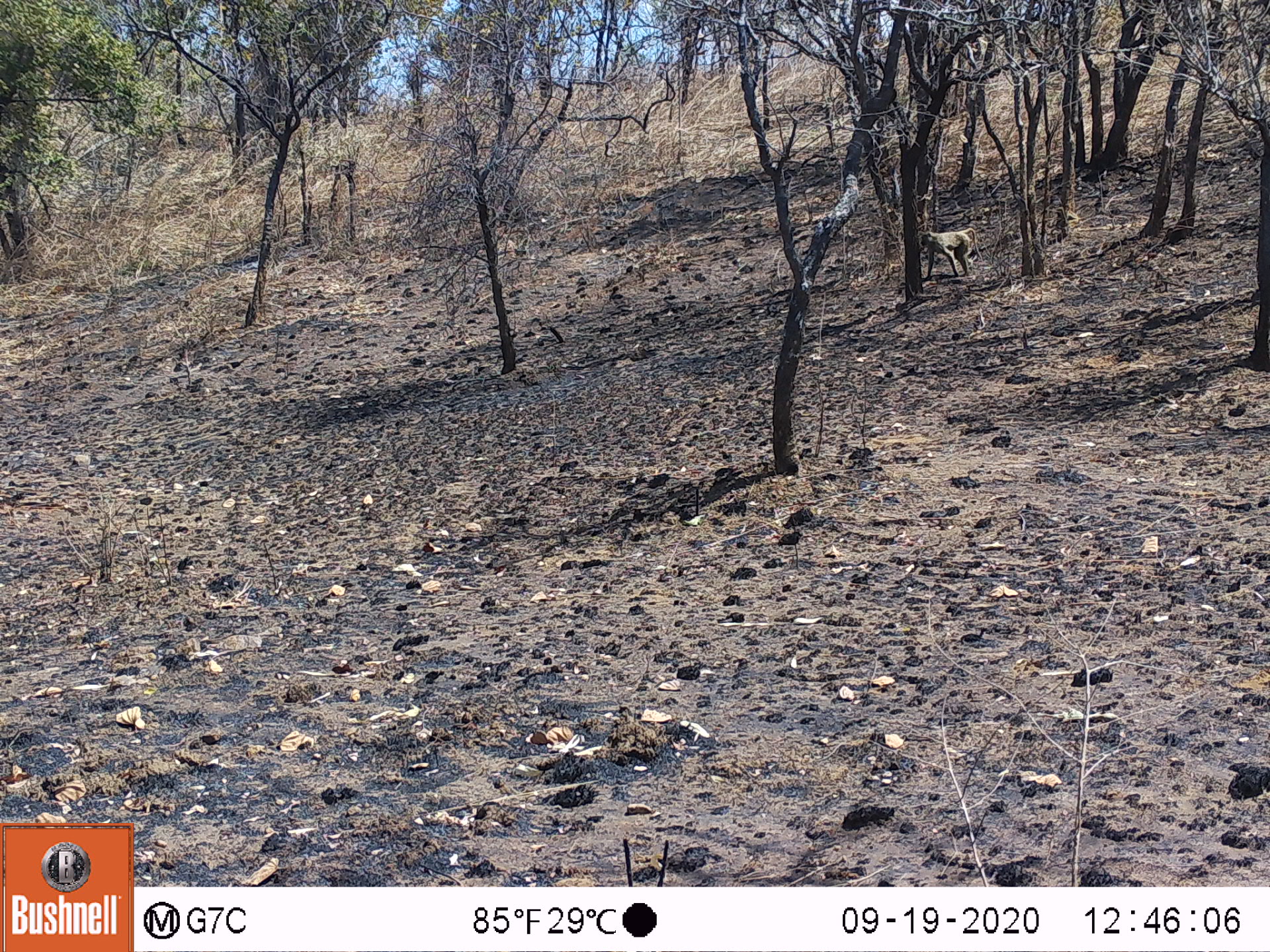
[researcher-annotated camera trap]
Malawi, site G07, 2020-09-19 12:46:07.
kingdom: Animalia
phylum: Chordata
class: Mammalia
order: Primates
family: Cercopithecidae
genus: Papio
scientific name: Papio cynocephalus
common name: yellow baboon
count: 1